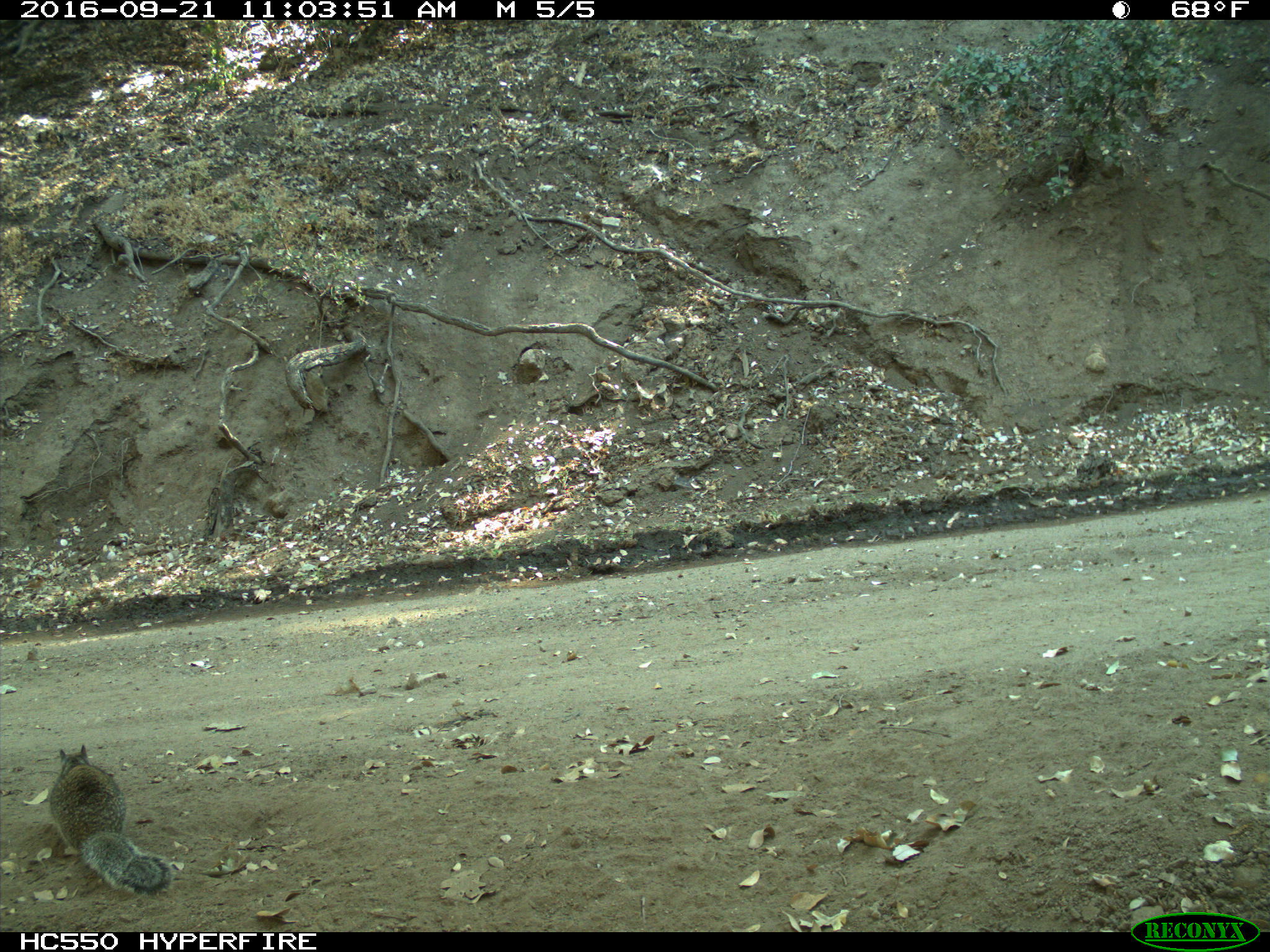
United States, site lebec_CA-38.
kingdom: Animalia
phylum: Chordata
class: Mammalia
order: Rodentia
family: Sciuridae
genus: Otospermophilus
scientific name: Otospermophilus beecheyi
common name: california ground squirrel